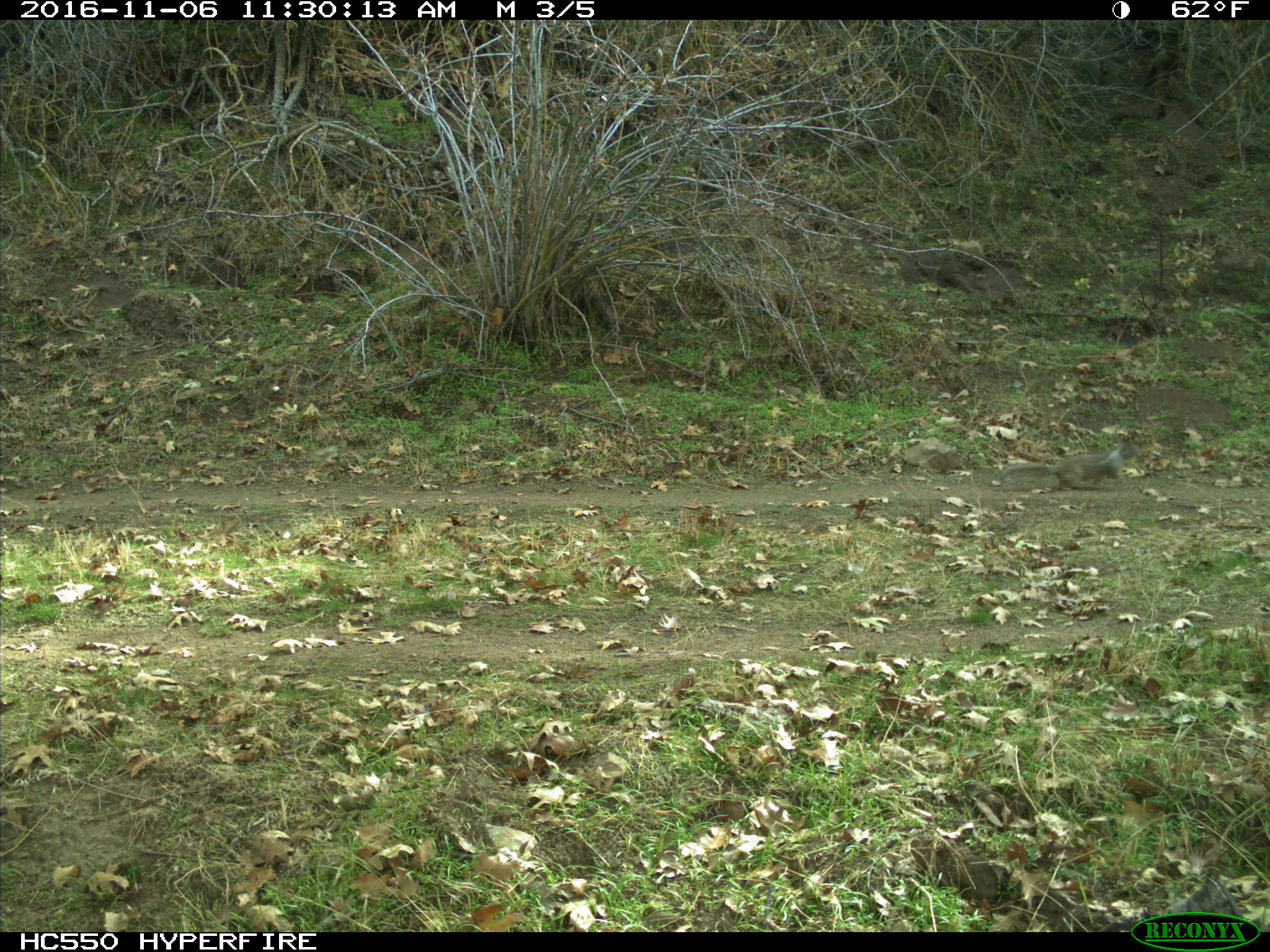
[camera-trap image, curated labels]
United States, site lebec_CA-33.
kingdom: Animalia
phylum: Chordata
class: Mammalia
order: Rodentia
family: Sciuridae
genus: Otospermophilus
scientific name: Otospermophilus beecheyi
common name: california ground squirrel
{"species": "Otospermophilus beecheyi (california ground squirrel)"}